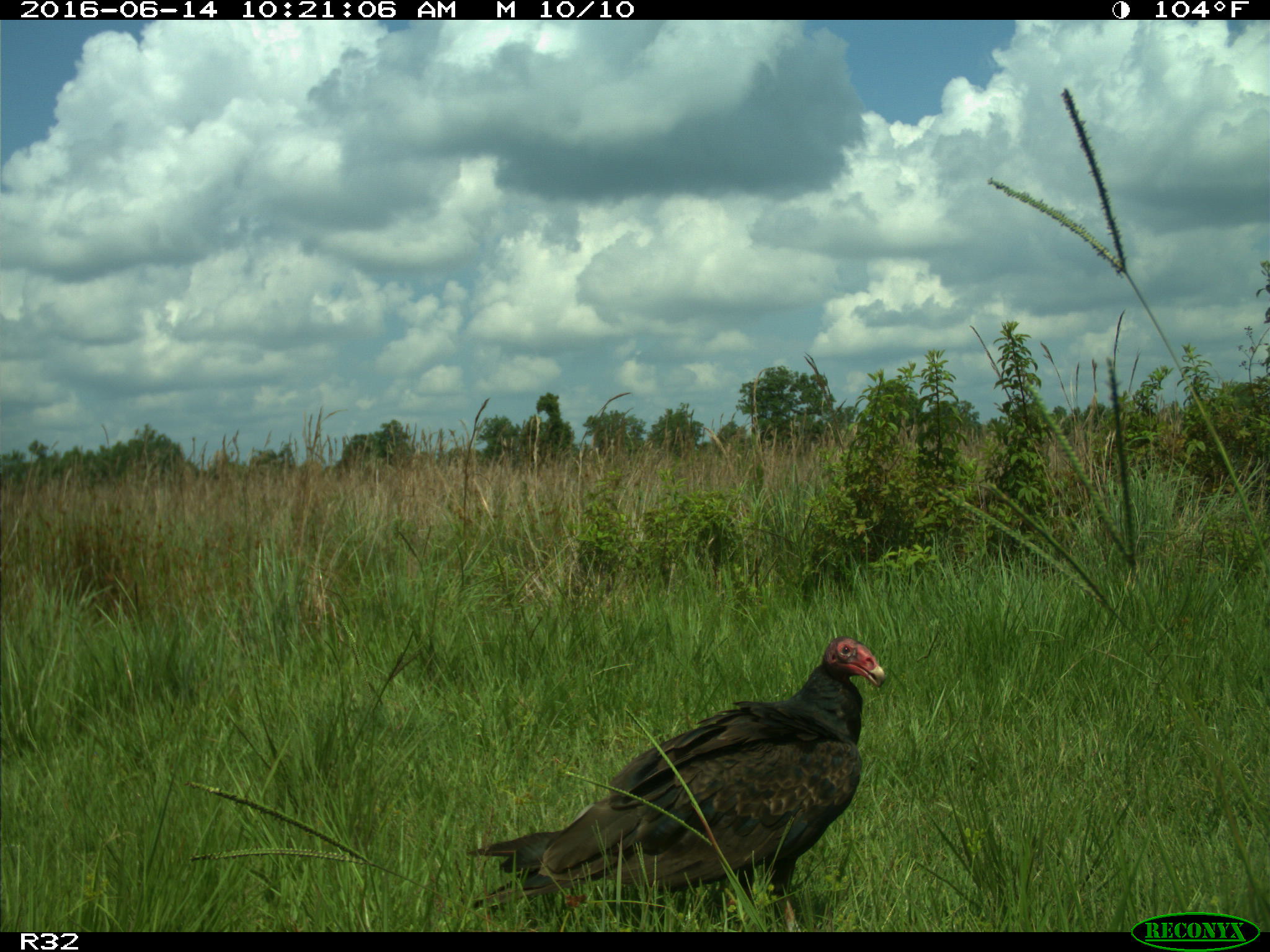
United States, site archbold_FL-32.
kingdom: Animalia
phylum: Chordata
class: Aves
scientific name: Aves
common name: birds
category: unidentified bird